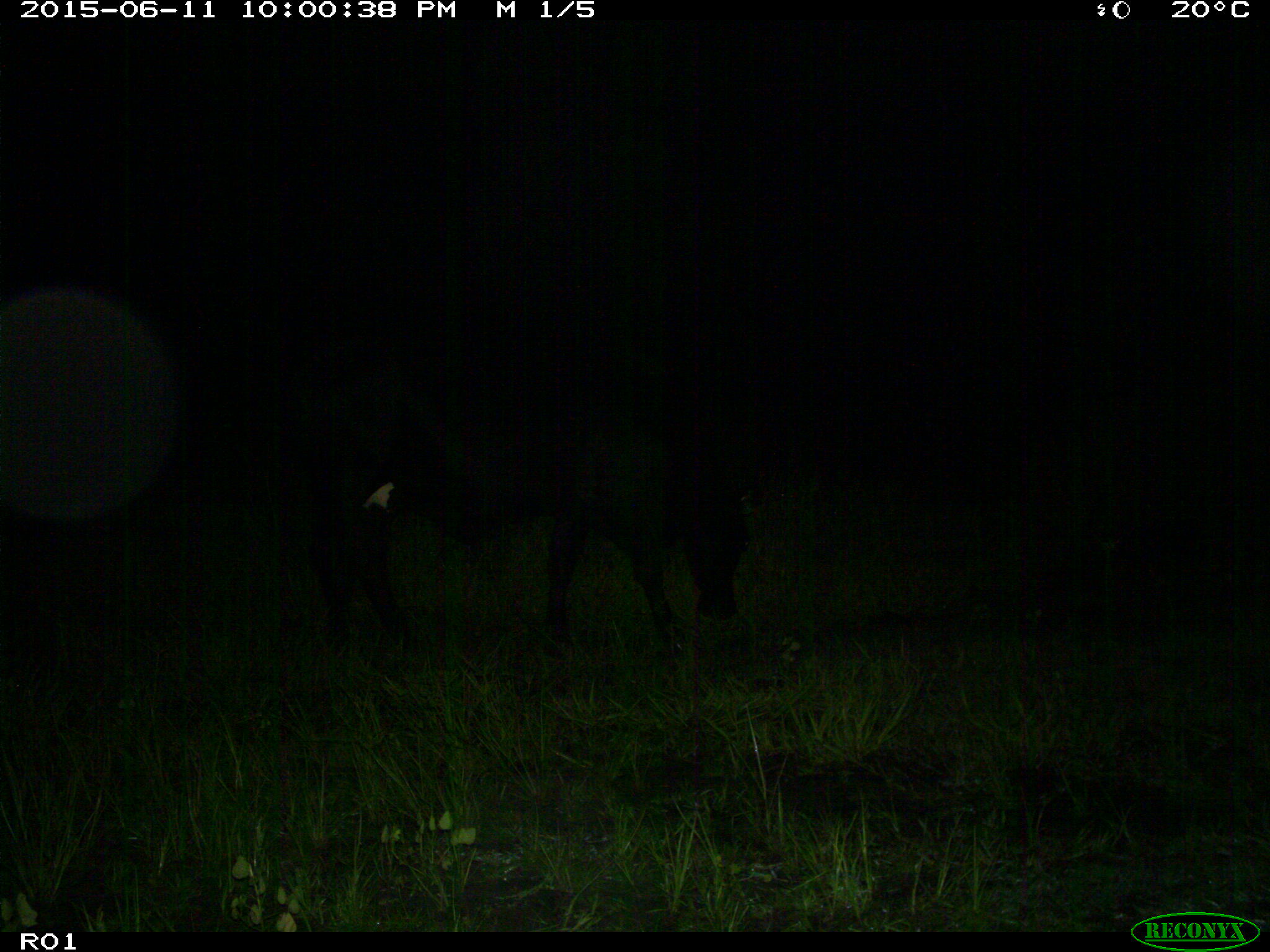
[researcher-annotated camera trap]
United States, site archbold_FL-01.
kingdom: Animalia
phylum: Chordata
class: Mammalia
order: Artiodactyla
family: Bovidae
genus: Bos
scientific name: Bos taurus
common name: domestic cow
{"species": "Bos taurus (domestic cow)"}